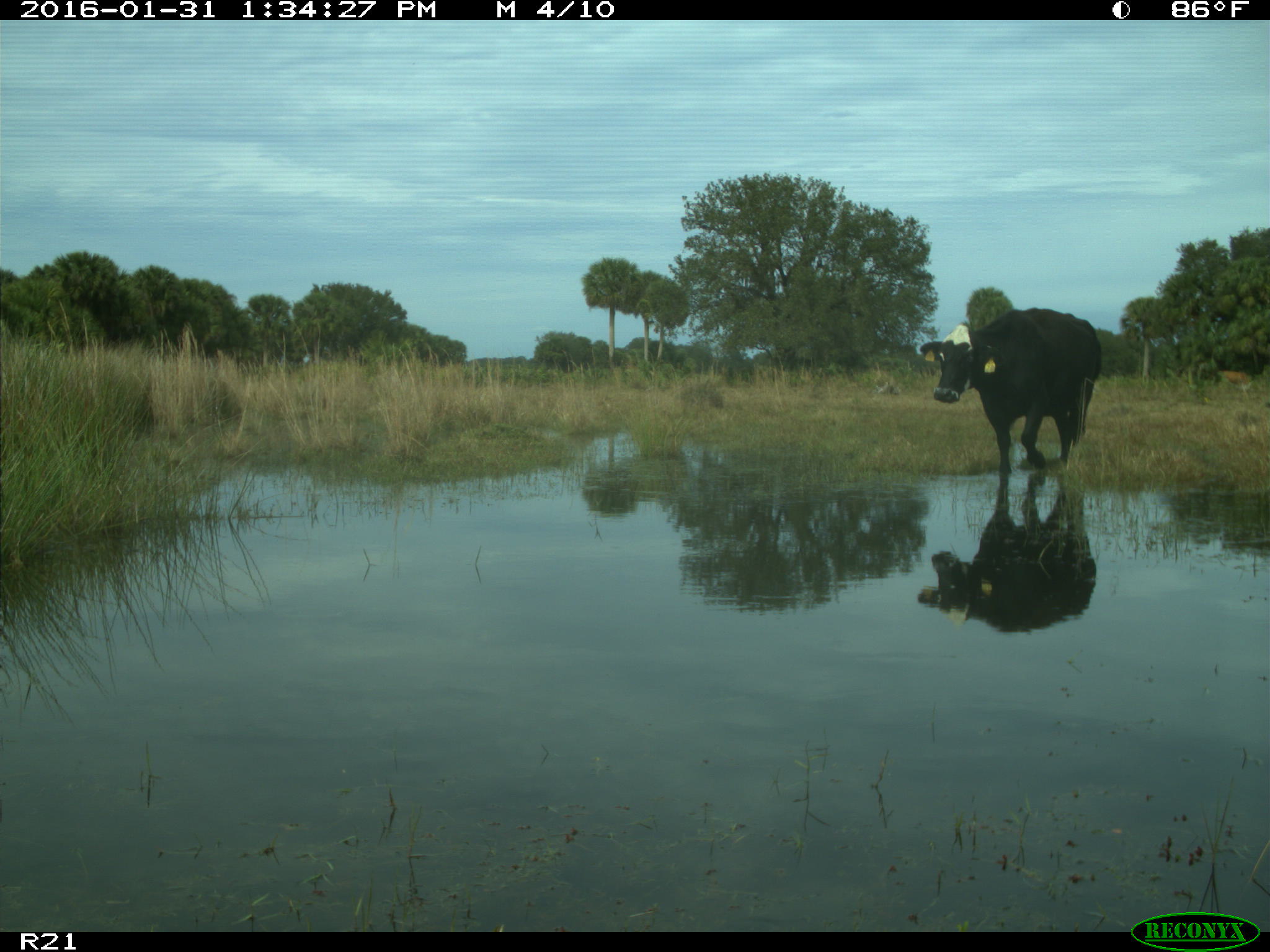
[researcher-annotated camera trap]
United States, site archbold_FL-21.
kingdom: Animalia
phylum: Chordata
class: Mammalia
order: Artiodactyla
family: Bovidae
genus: Bos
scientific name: Bos taurus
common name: domestic cow